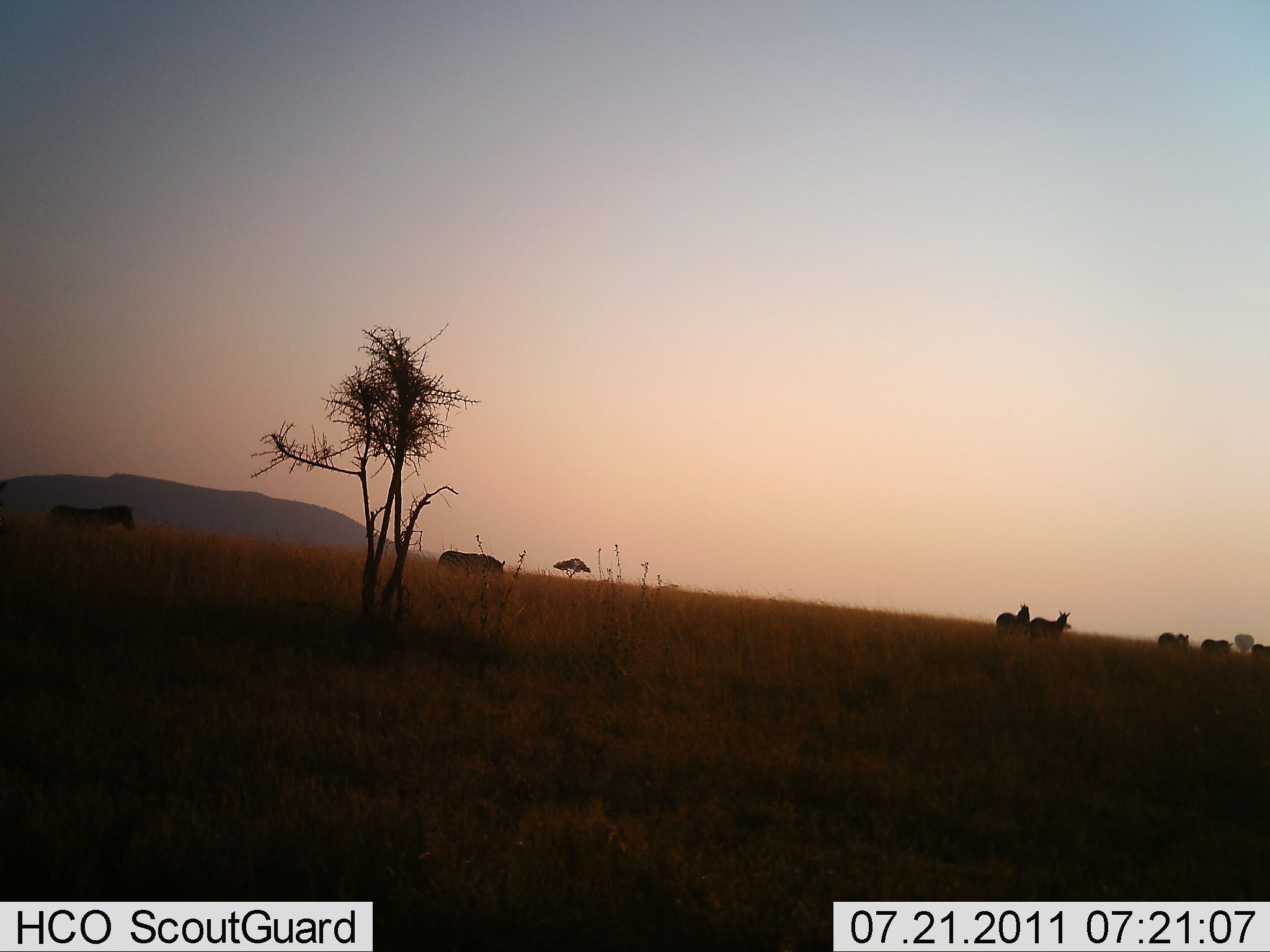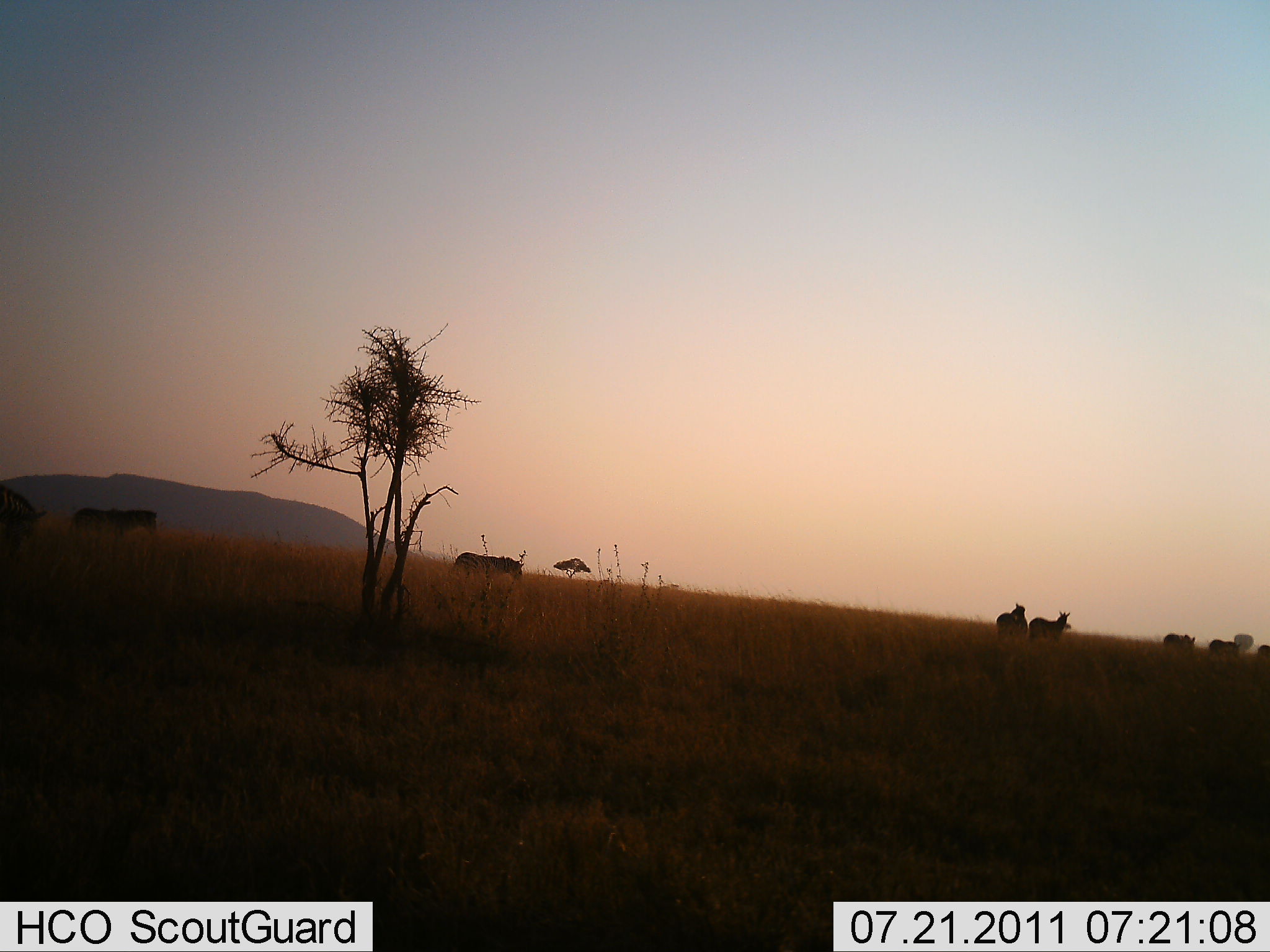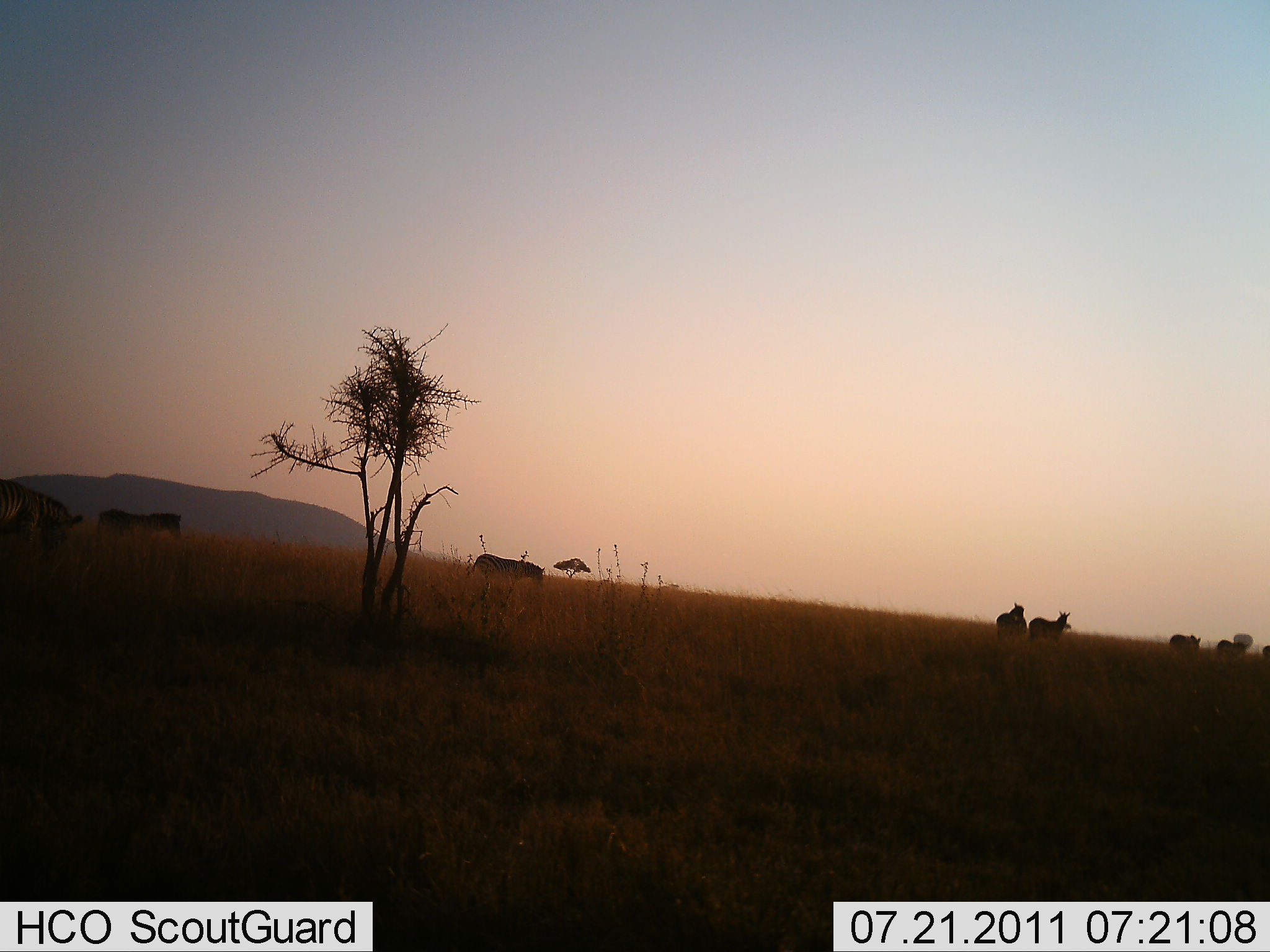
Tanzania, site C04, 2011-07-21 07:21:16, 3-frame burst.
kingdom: Animalia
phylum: Chordata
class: Mammalia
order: Perissodactyla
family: Equidae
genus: Equus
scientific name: Equus quagga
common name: plains zebra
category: zebra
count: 8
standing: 18%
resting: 0%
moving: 100%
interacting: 0%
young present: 0%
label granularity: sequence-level